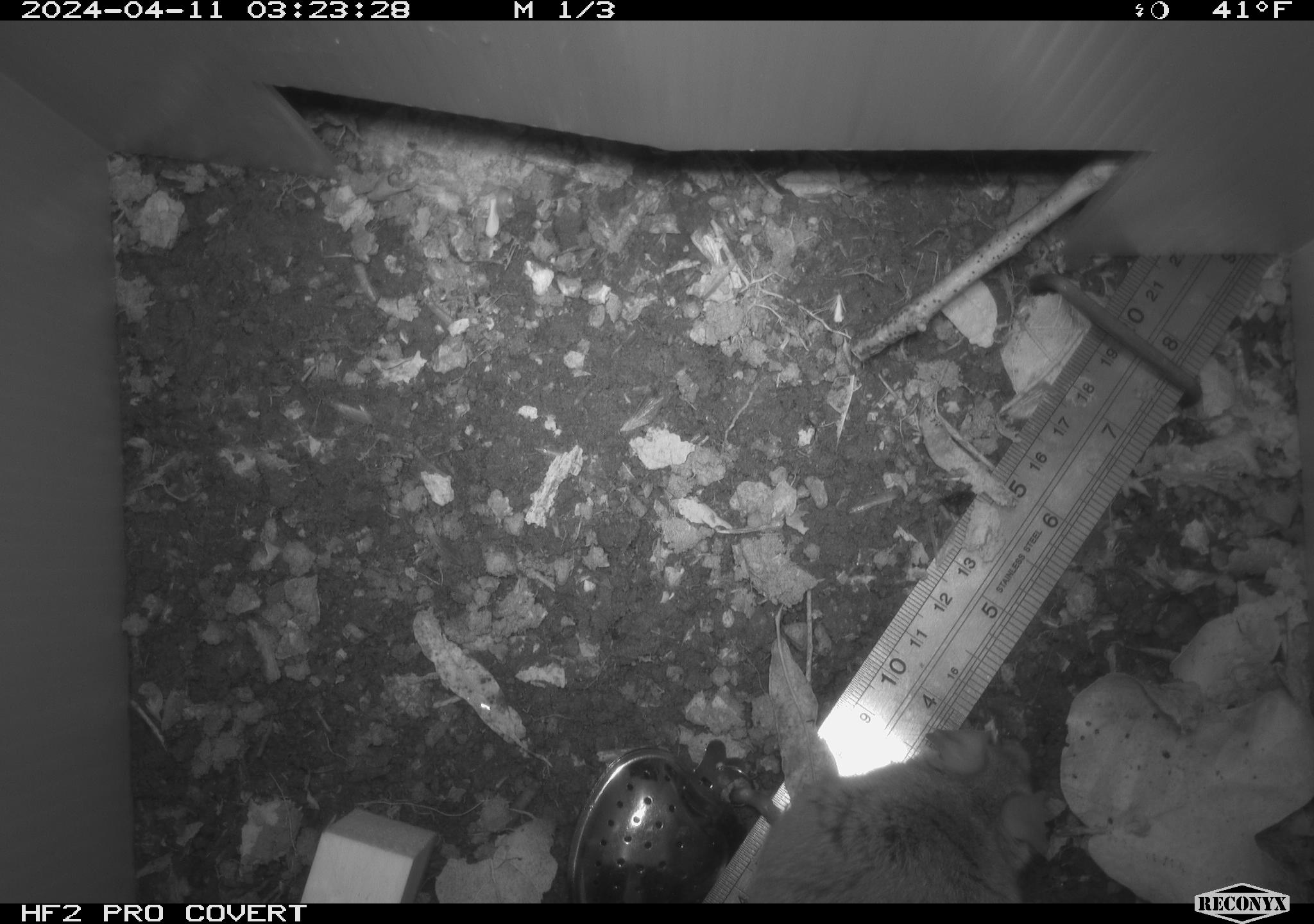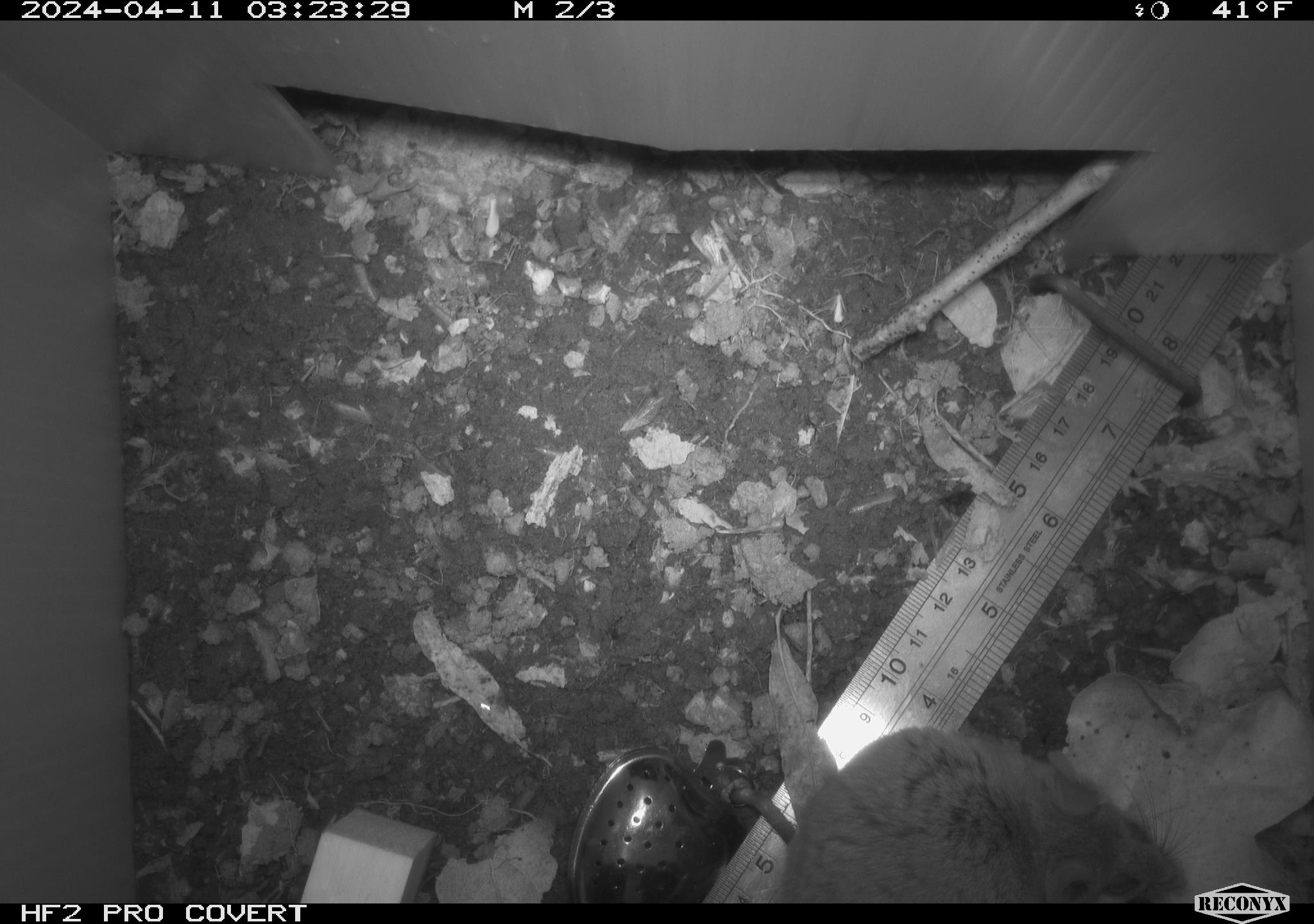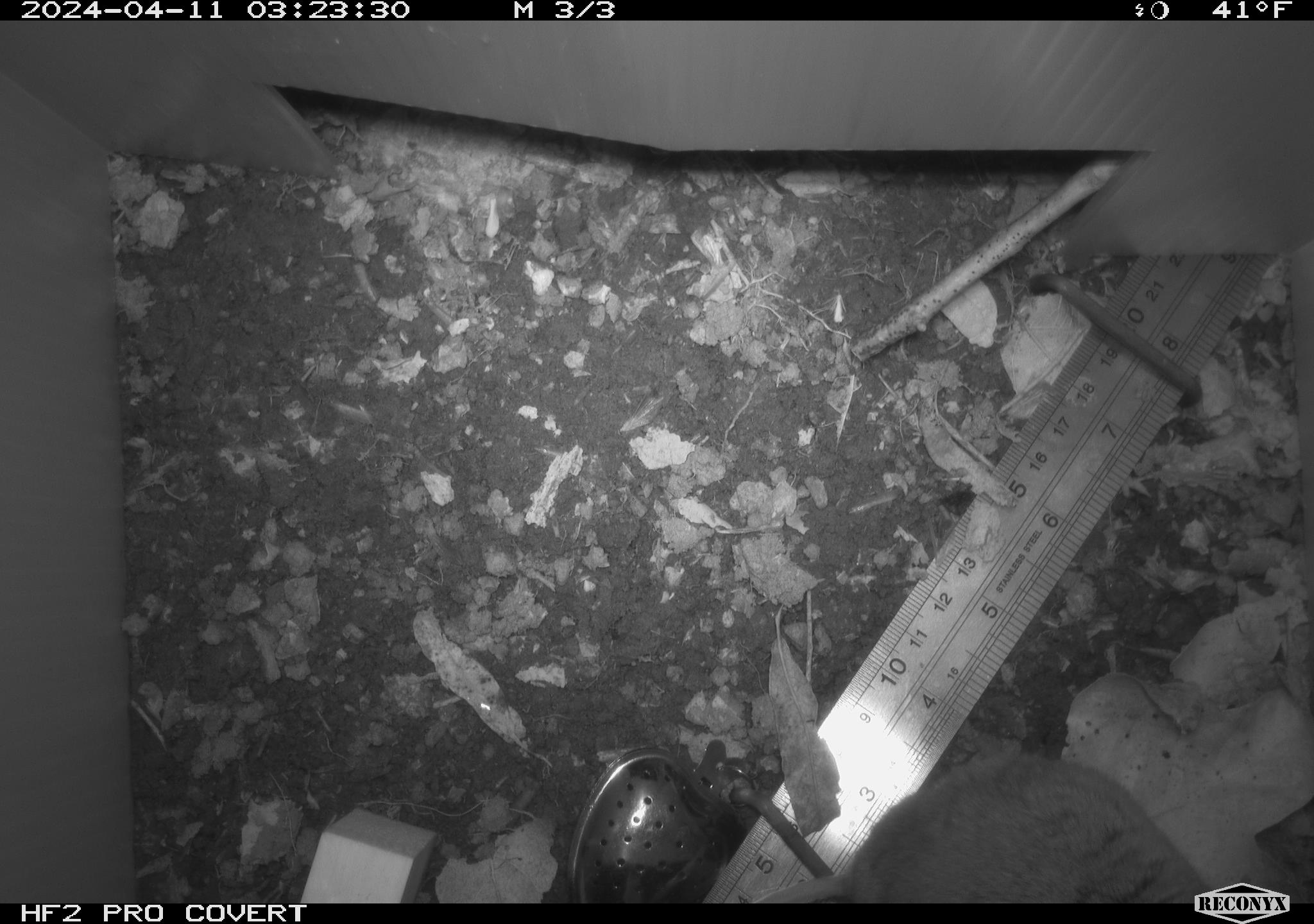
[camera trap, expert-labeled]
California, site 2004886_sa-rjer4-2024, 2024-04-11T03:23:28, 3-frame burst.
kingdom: Animalia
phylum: Chordata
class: Mammalia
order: Rodentia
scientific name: Rodentia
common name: woodrat or rat or mouse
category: woodrat or rat or mouse species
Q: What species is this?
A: Woodrat or rat or mouse species (woodrat or rat or mouse) (Rodentia).